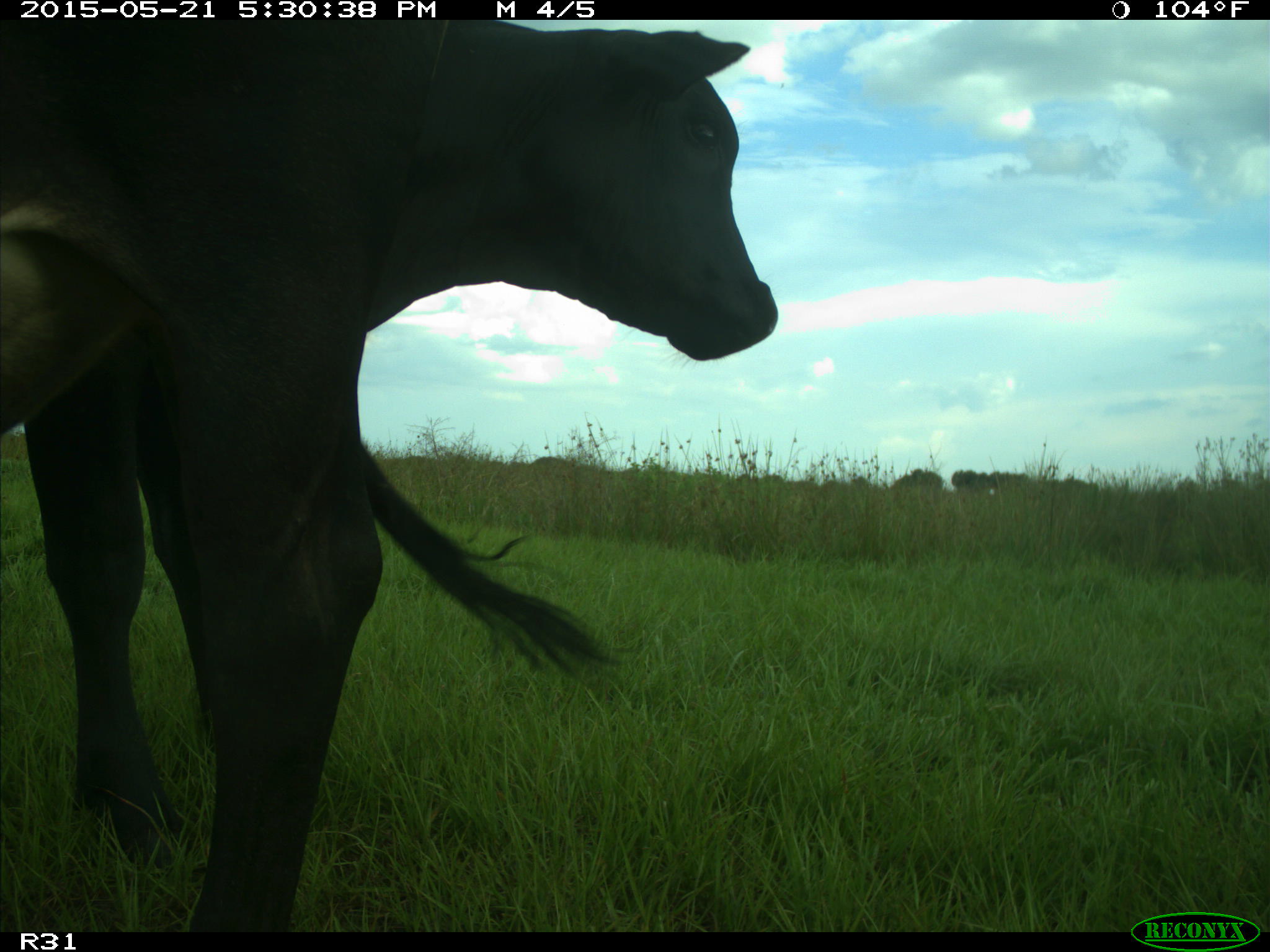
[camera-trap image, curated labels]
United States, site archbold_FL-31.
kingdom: Animalia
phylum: Chordata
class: Mammalia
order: Artiodactyla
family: Bovidae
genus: Bos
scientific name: Bos taurus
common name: domestic cow